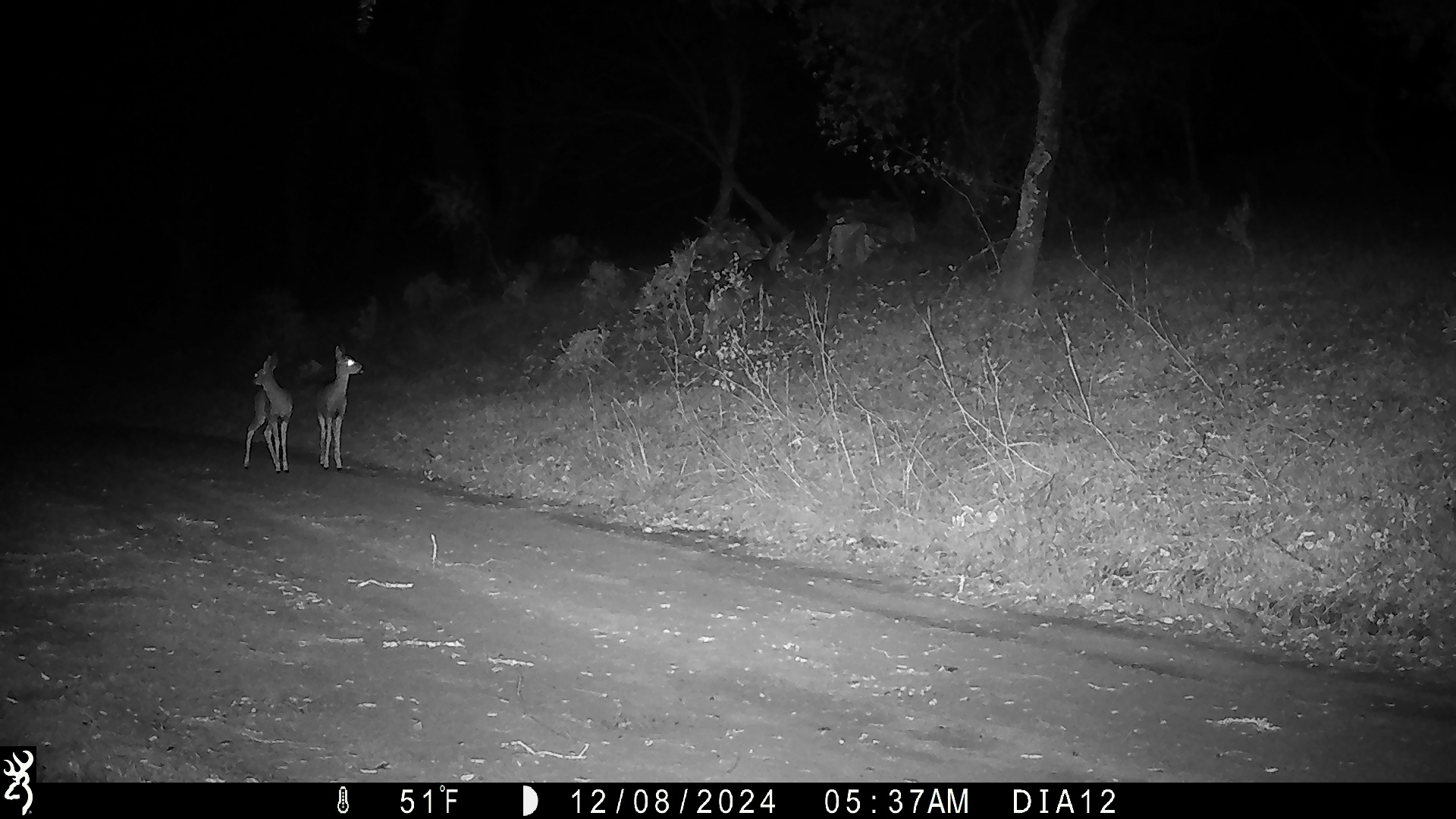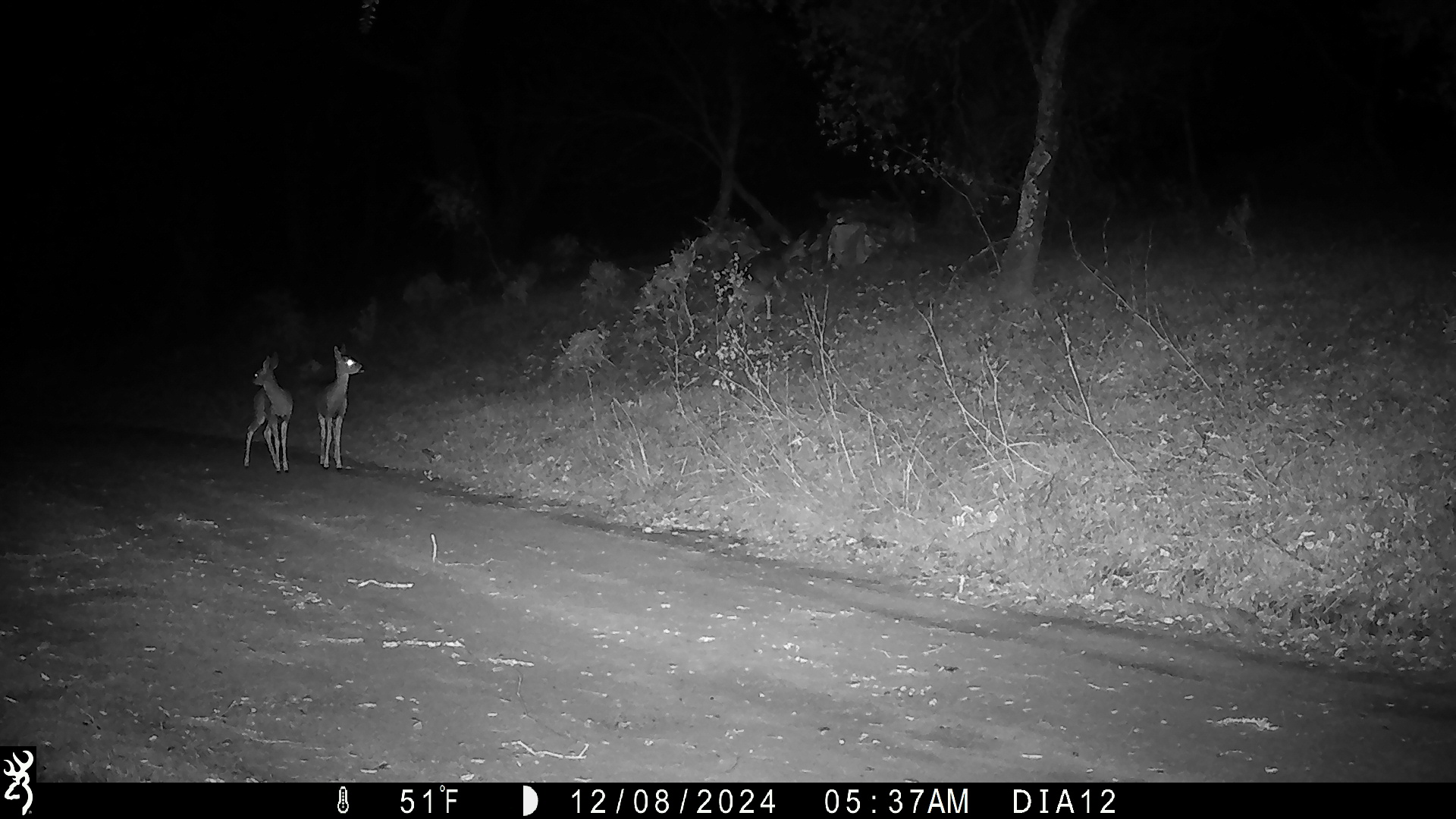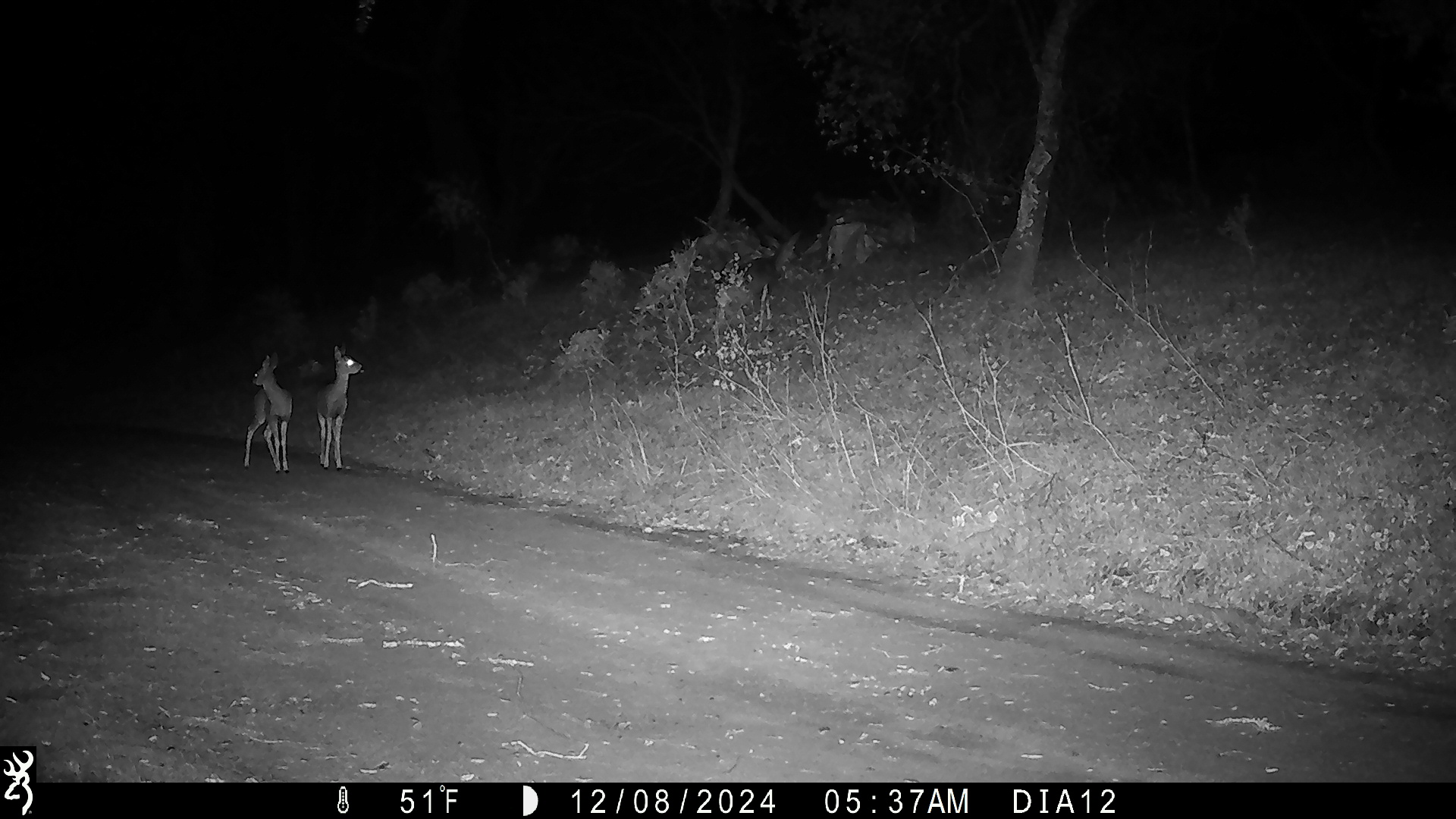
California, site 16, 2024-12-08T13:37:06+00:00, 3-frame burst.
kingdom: Animalia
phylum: Chordata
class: Mammalia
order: Artiodactyla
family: Cervidae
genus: Odocoileus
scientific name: Odocoileus hemionus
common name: mule deer